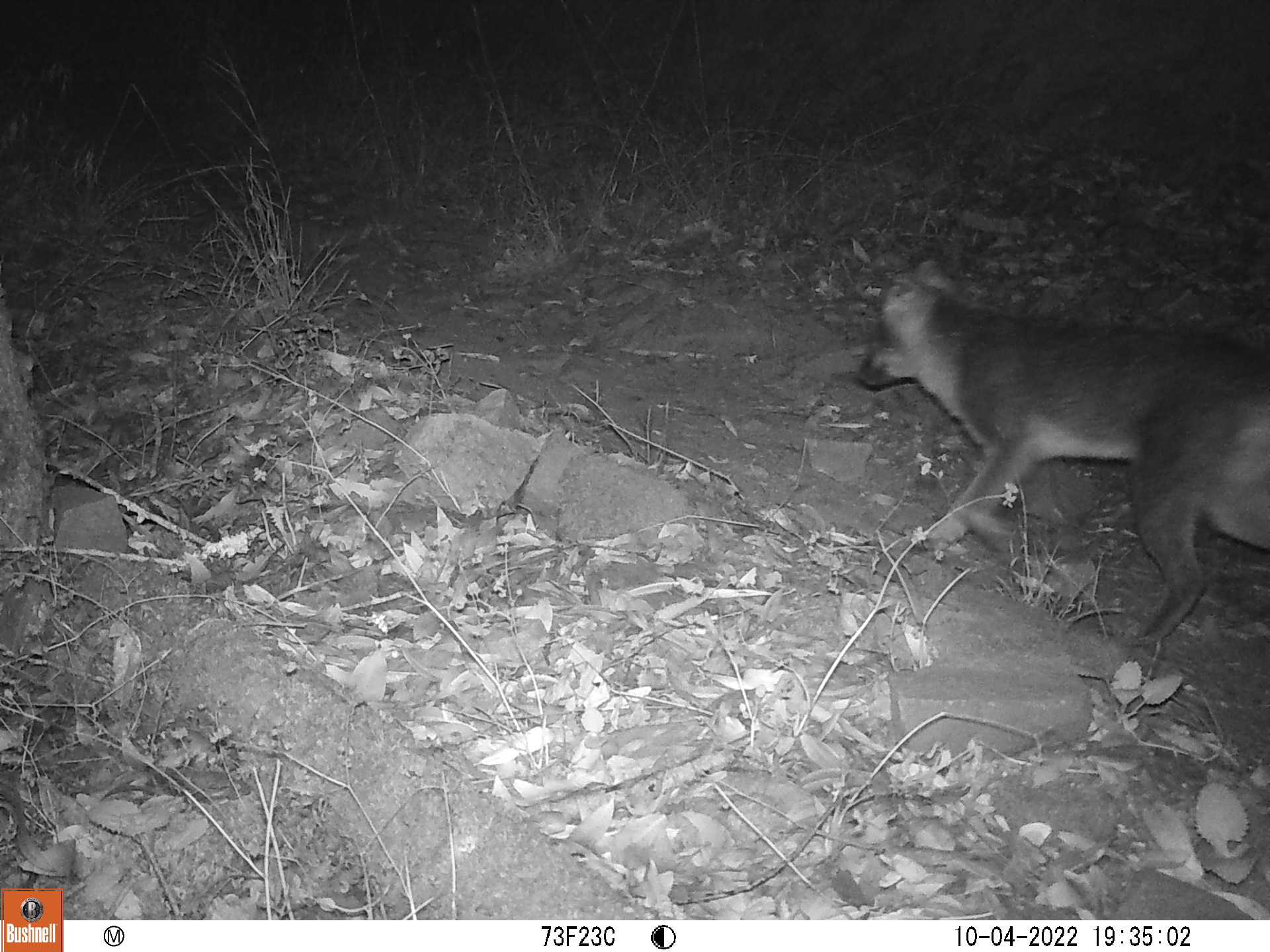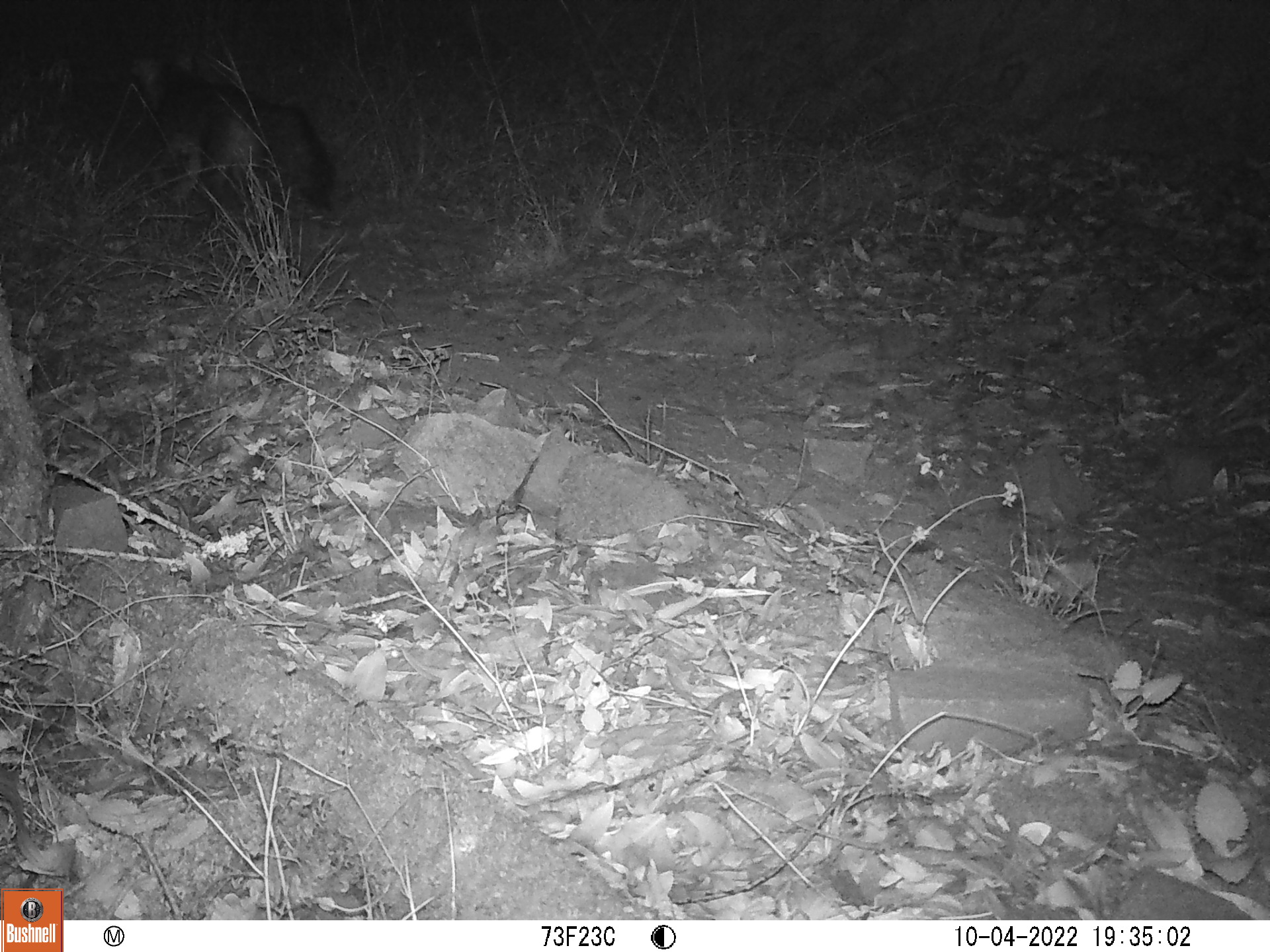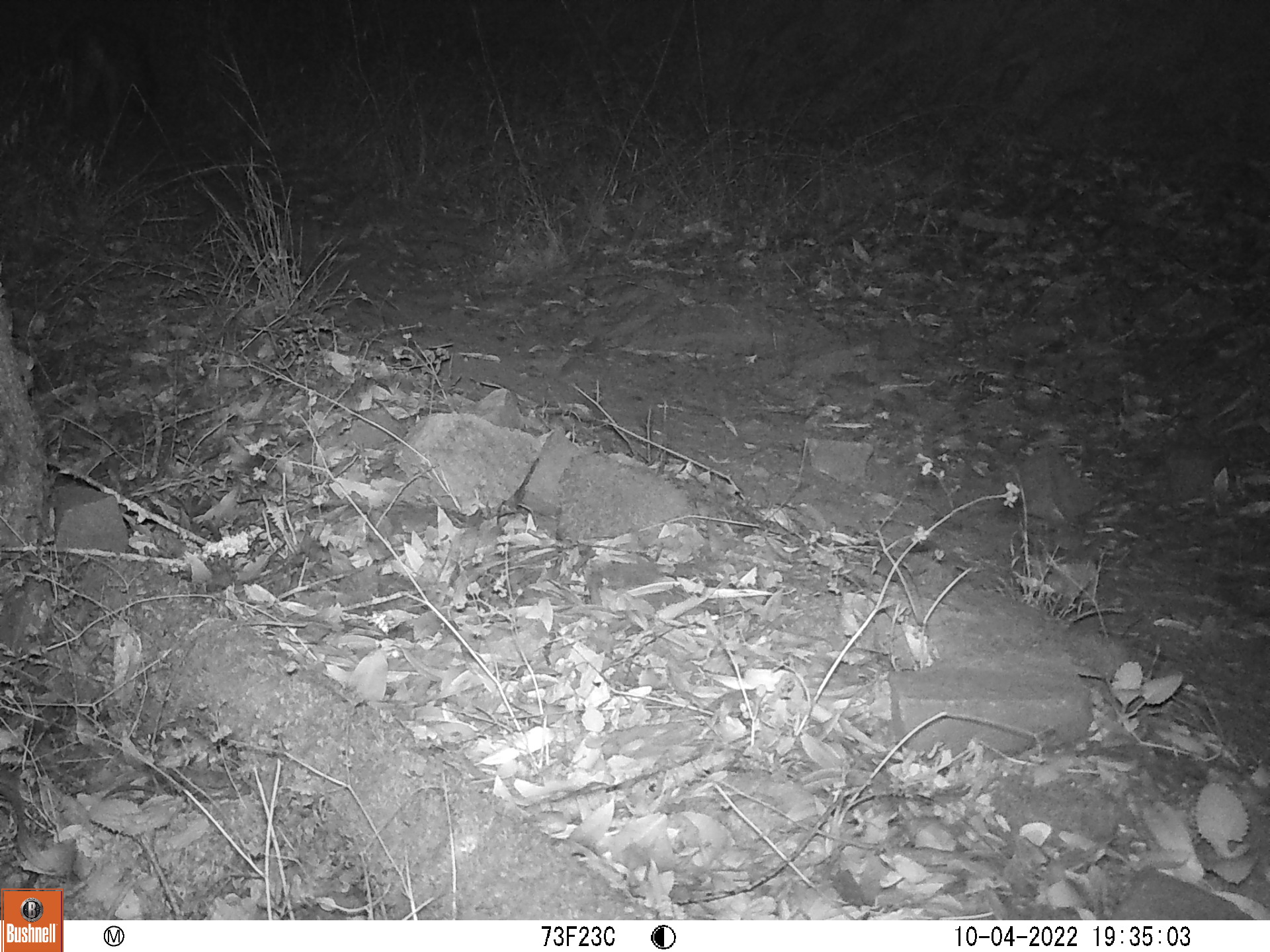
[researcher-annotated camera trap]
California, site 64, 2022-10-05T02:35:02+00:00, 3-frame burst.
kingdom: Animalia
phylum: Chordata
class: Mammalia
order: Carnivora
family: Canidae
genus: Urocyon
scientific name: Urocyon cinereoargenteus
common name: gray fox